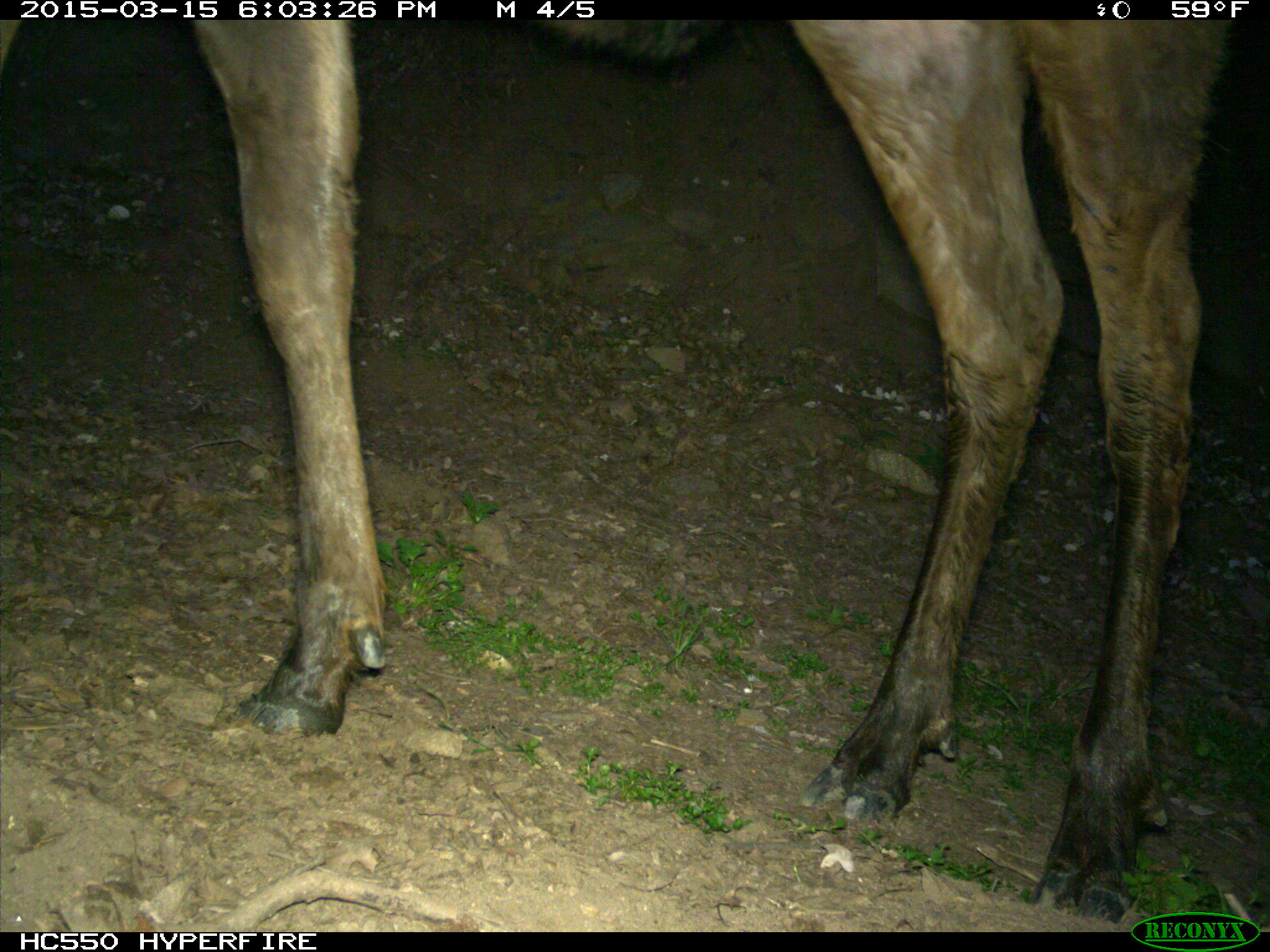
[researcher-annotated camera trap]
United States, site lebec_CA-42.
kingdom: Animalia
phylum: Chordata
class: Mammalia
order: Artiodactyla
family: Cervidae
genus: Cervus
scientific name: Cervus canadensis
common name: elk